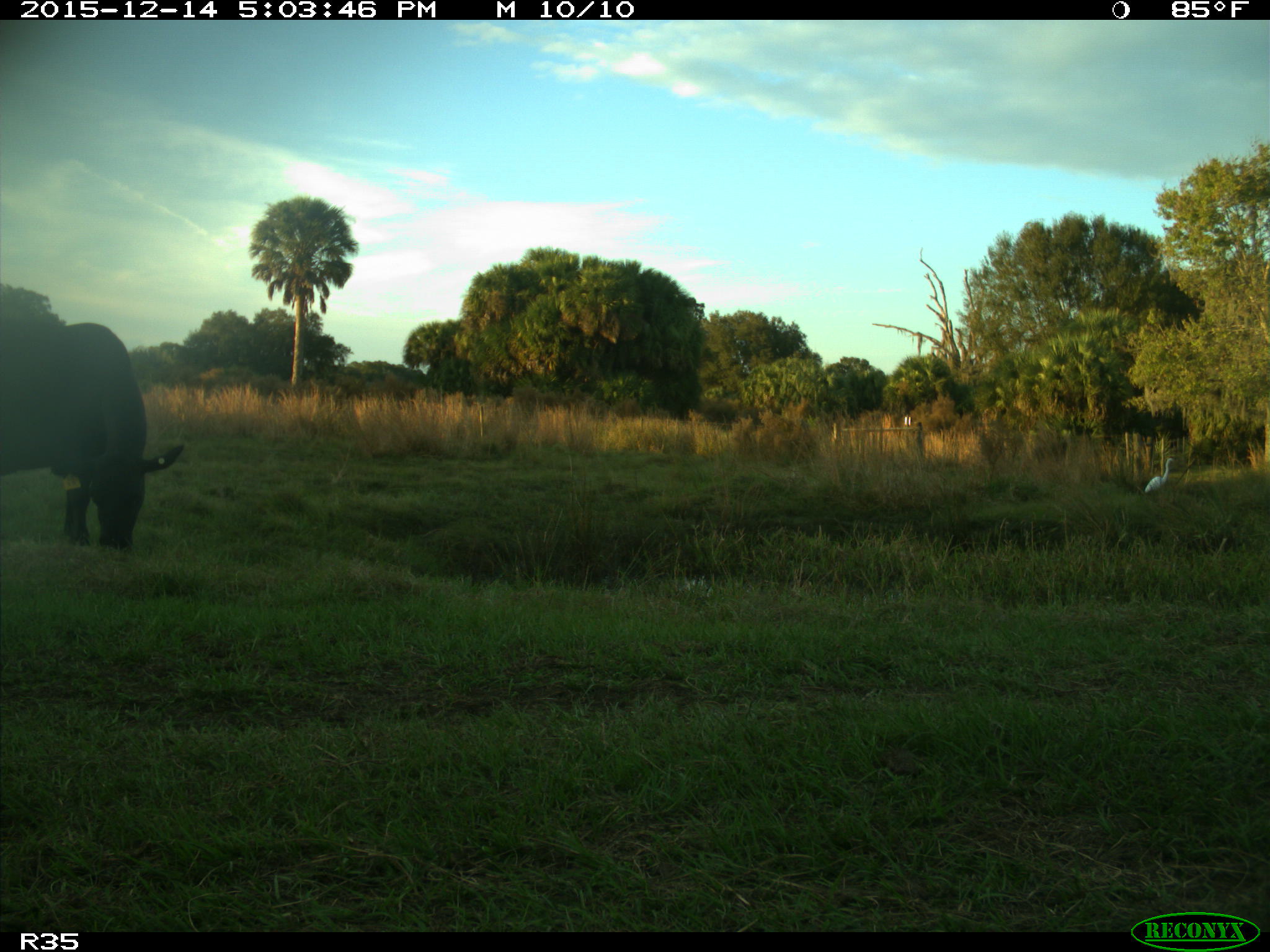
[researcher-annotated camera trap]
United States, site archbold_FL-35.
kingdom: Animalia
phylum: Chordata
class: Mammalia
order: Artiodactyla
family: Bovidae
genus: Bos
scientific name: Bos taurus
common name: domestic cow